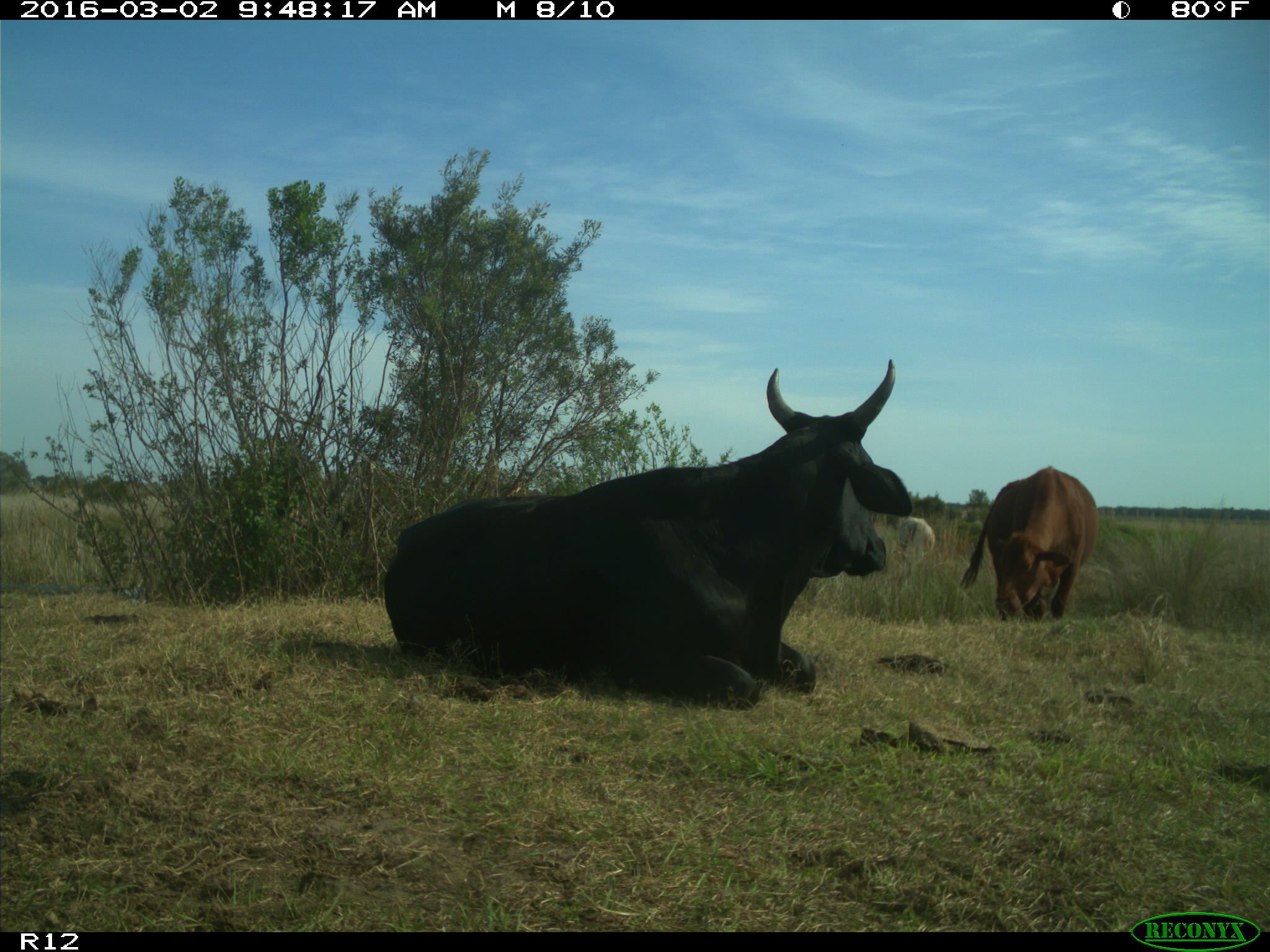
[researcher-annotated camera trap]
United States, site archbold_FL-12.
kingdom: Animalia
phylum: Chordata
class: Mammalia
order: Artiodactyla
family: Bovidae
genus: Bos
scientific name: Bos taurus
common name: domestic cow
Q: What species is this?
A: Bos taurus (domestic cow).